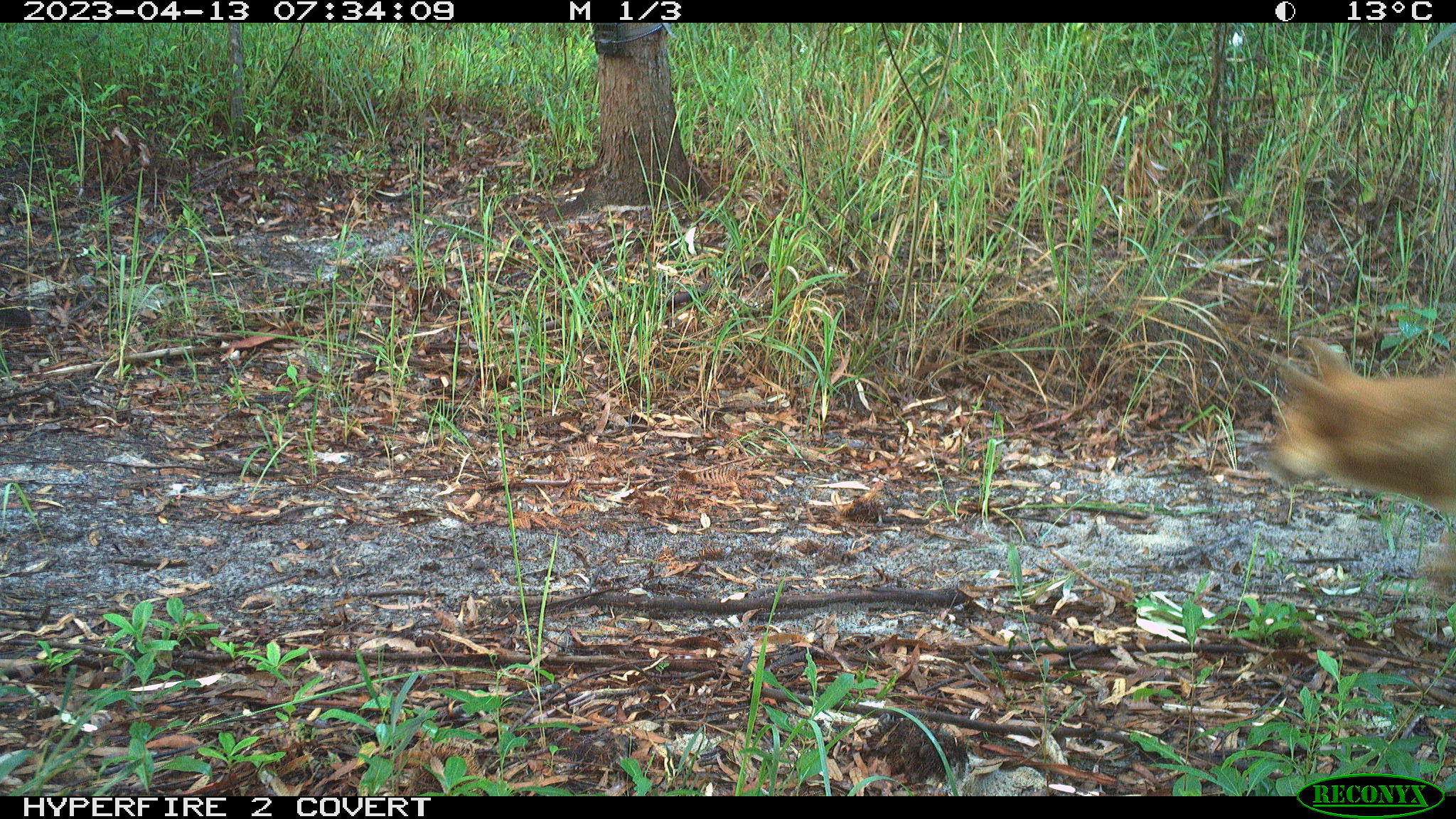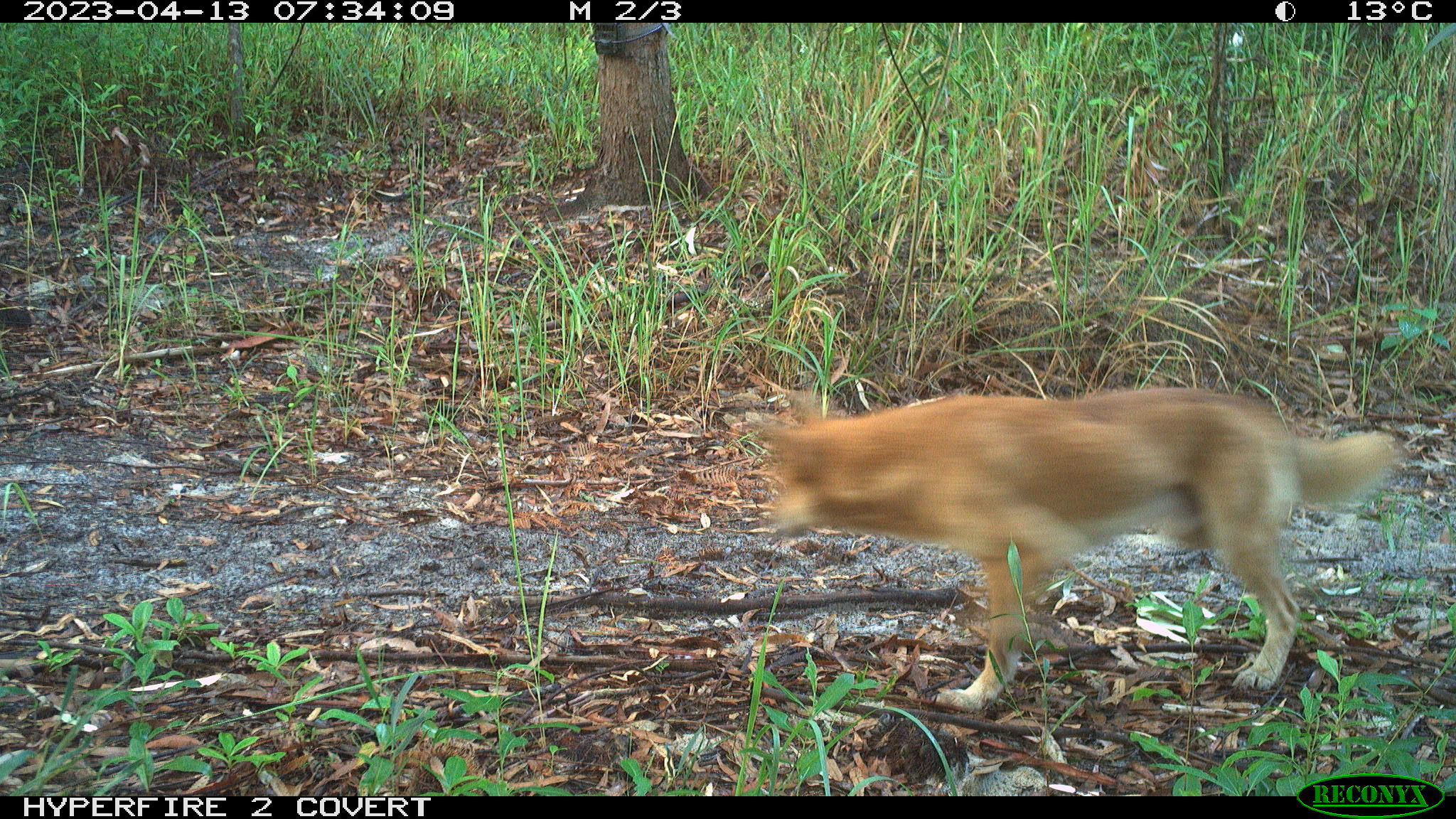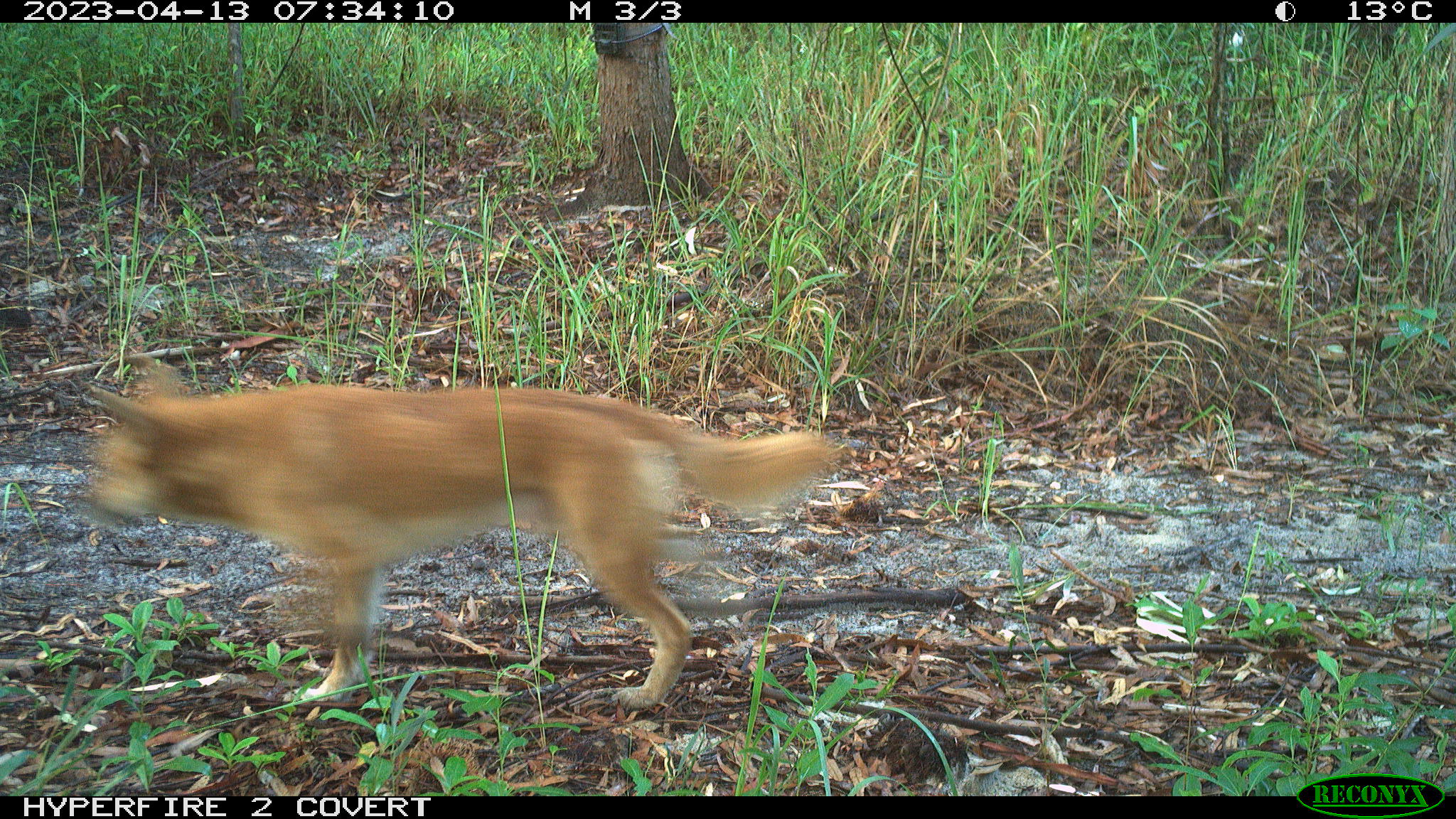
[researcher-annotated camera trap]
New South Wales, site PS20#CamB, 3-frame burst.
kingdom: Animalia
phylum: Chordata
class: Mammalia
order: Carnivora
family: Canidae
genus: Canis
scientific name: Canis familiaris dingo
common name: dingo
Dingo (Canis familiaris dingo).